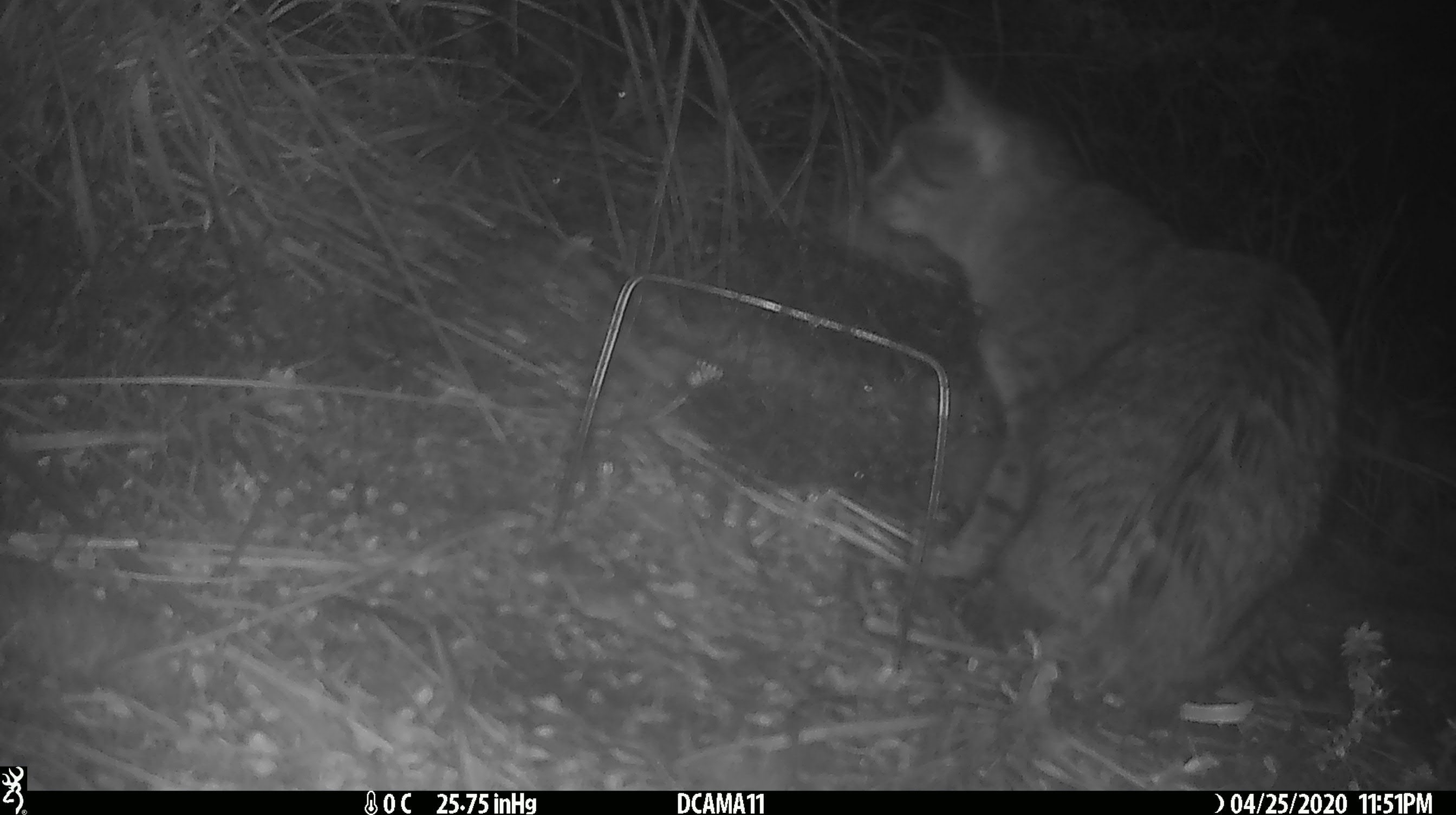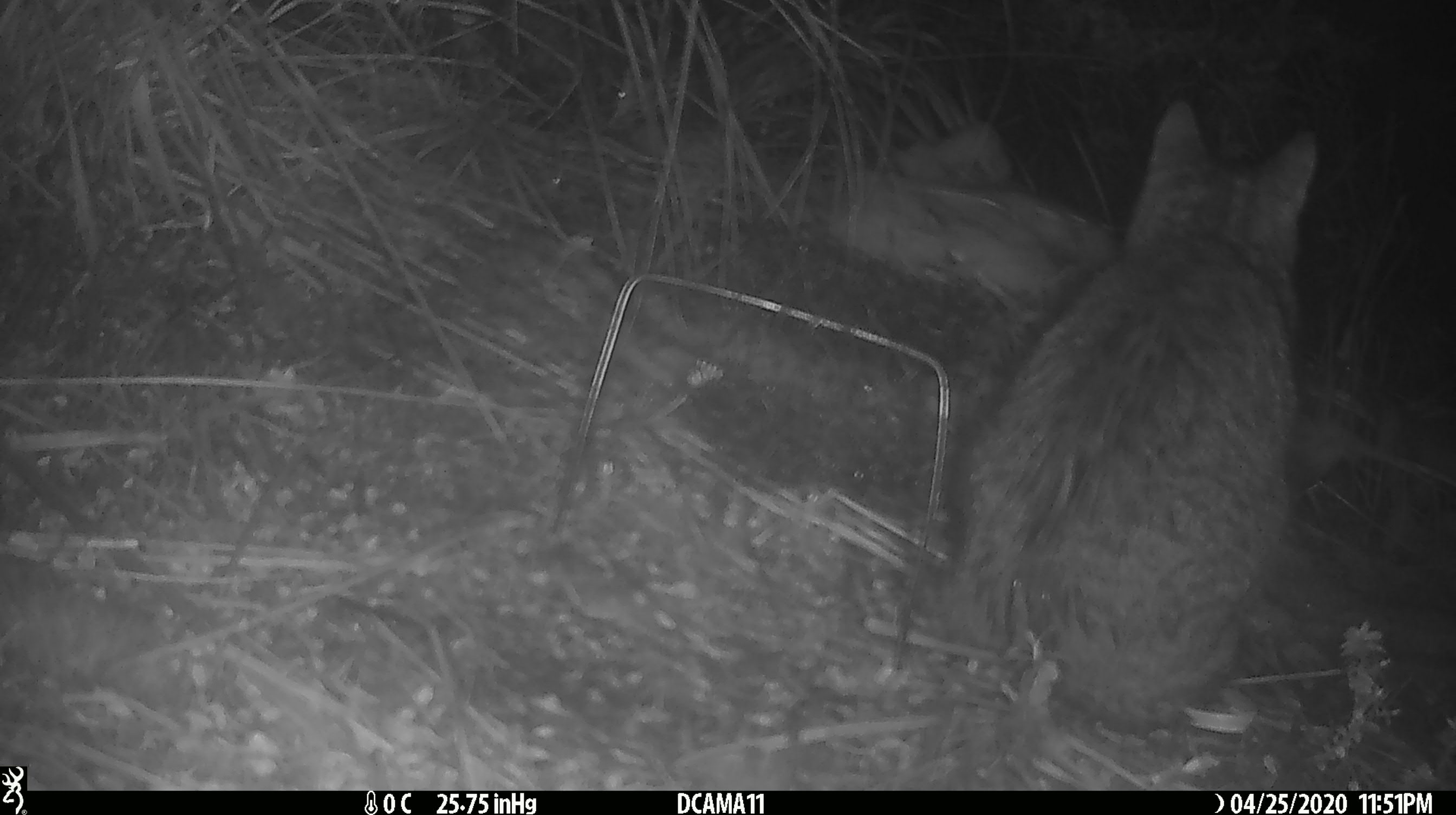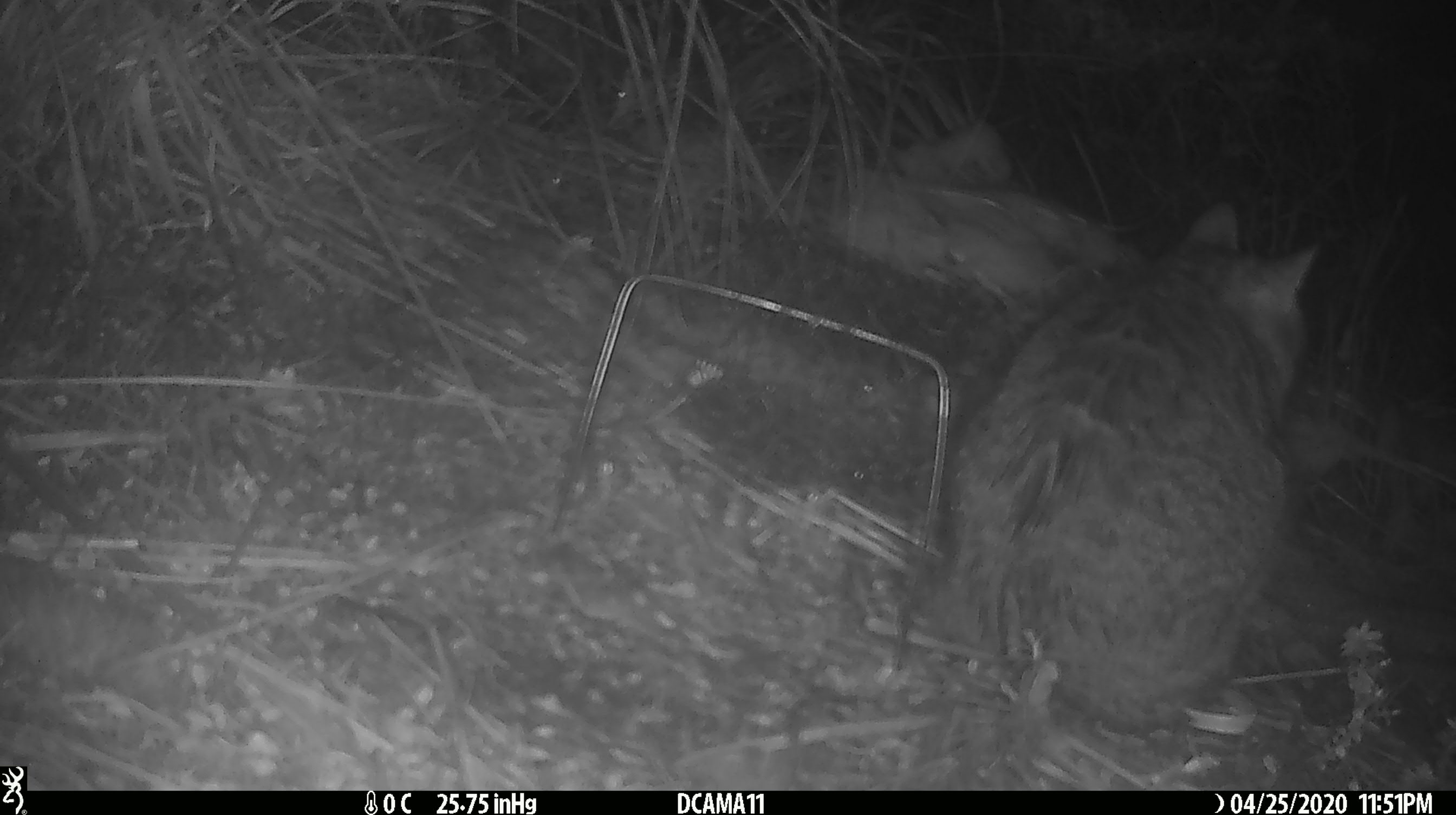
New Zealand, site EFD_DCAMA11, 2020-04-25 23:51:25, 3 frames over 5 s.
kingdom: Animalia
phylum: Chordata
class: Mammalia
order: Carnivora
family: Felidae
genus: Felis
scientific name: Felis catus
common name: domestic cat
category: cat